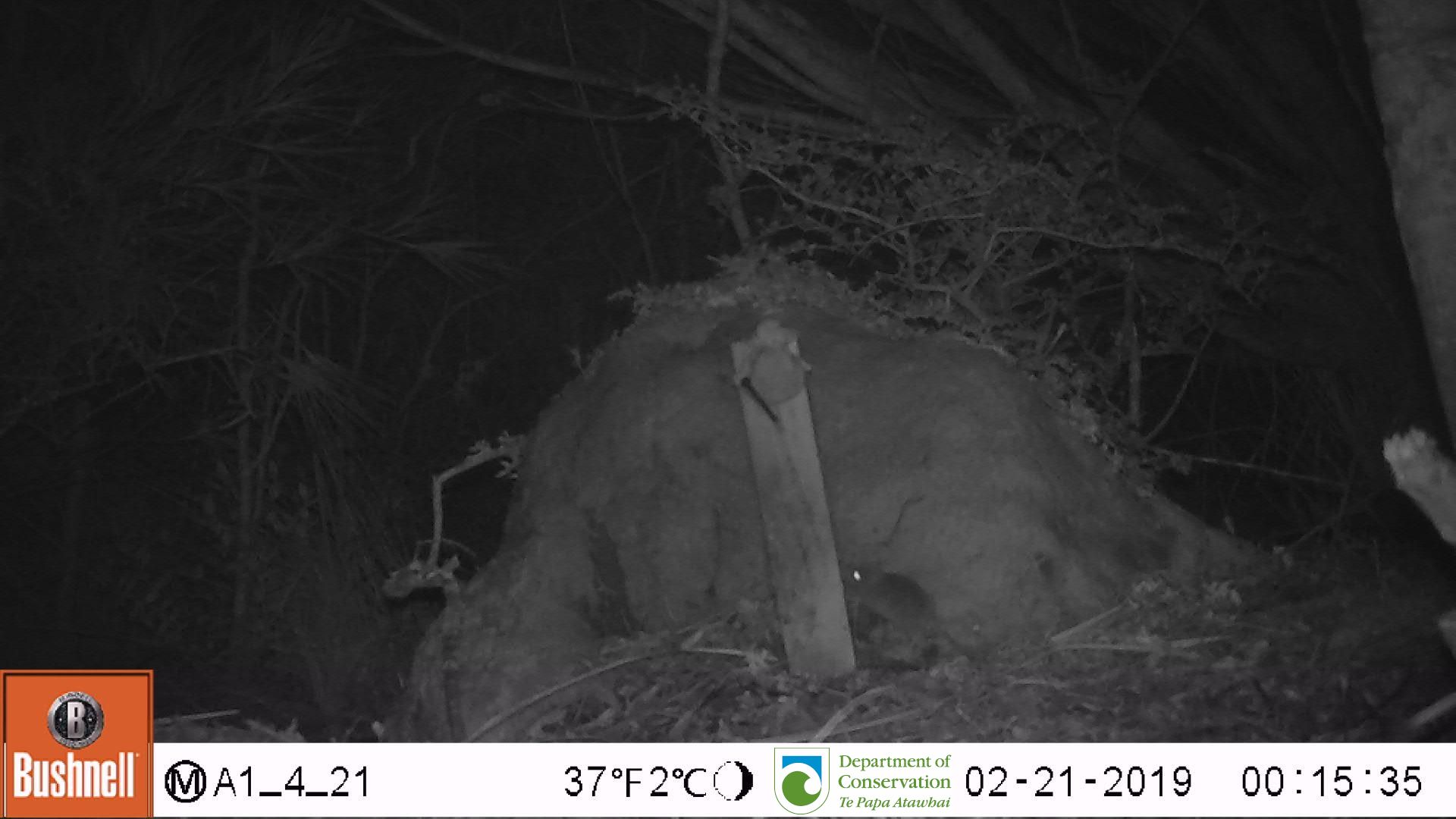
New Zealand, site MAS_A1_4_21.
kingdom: Animalia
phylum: Chordata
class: Mammalia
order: Rodentia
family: Muridae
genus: Mus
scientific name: Mus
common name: mouse